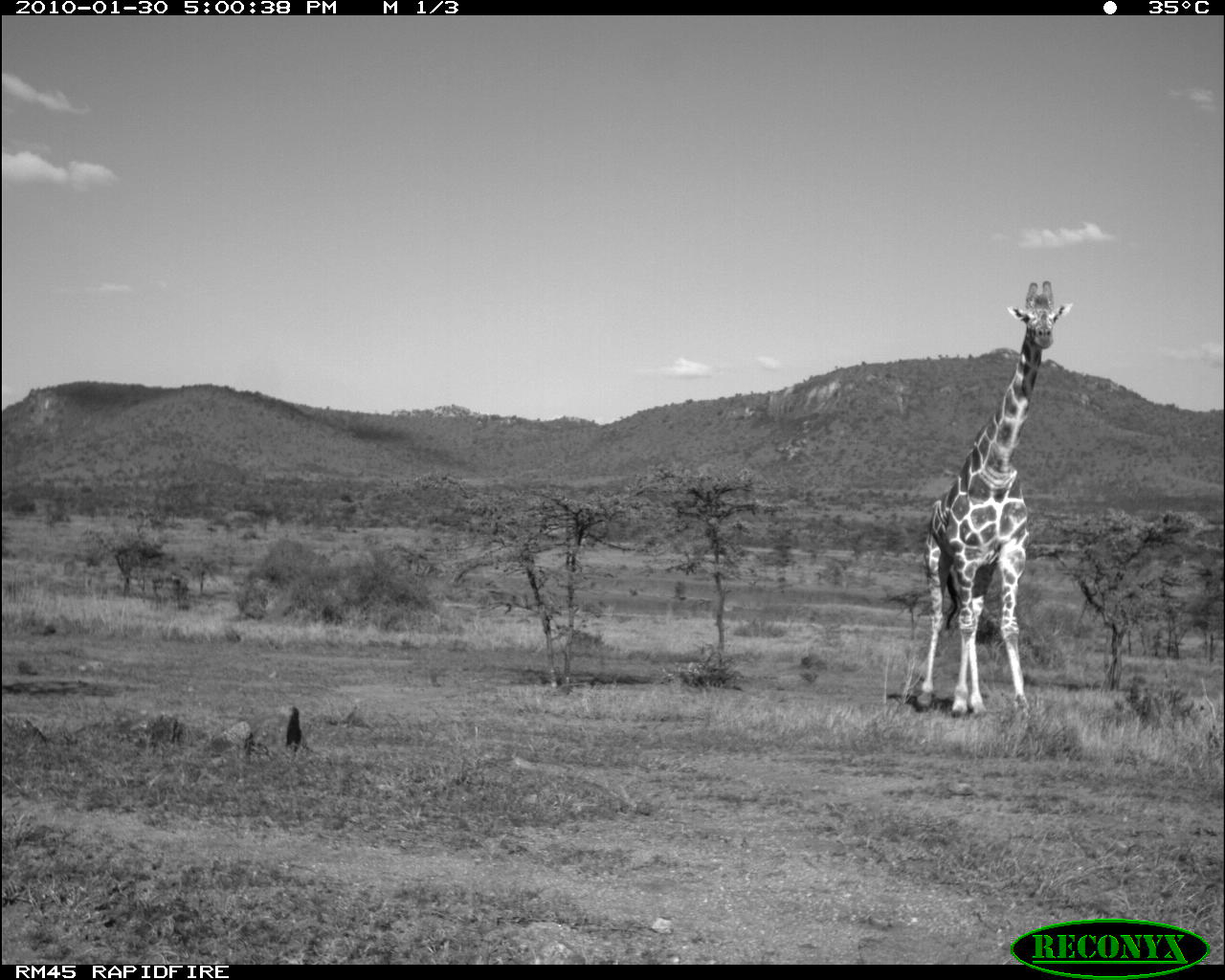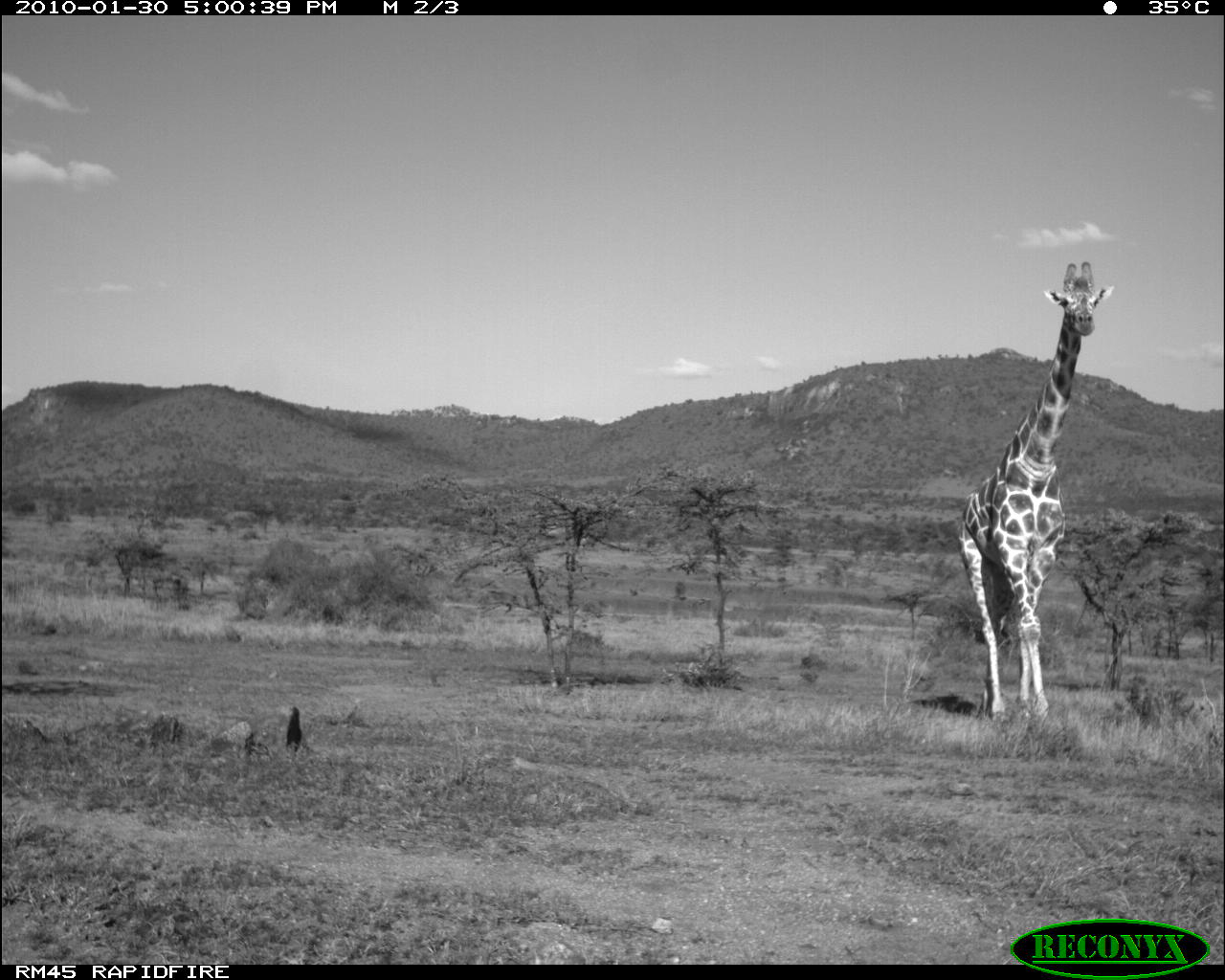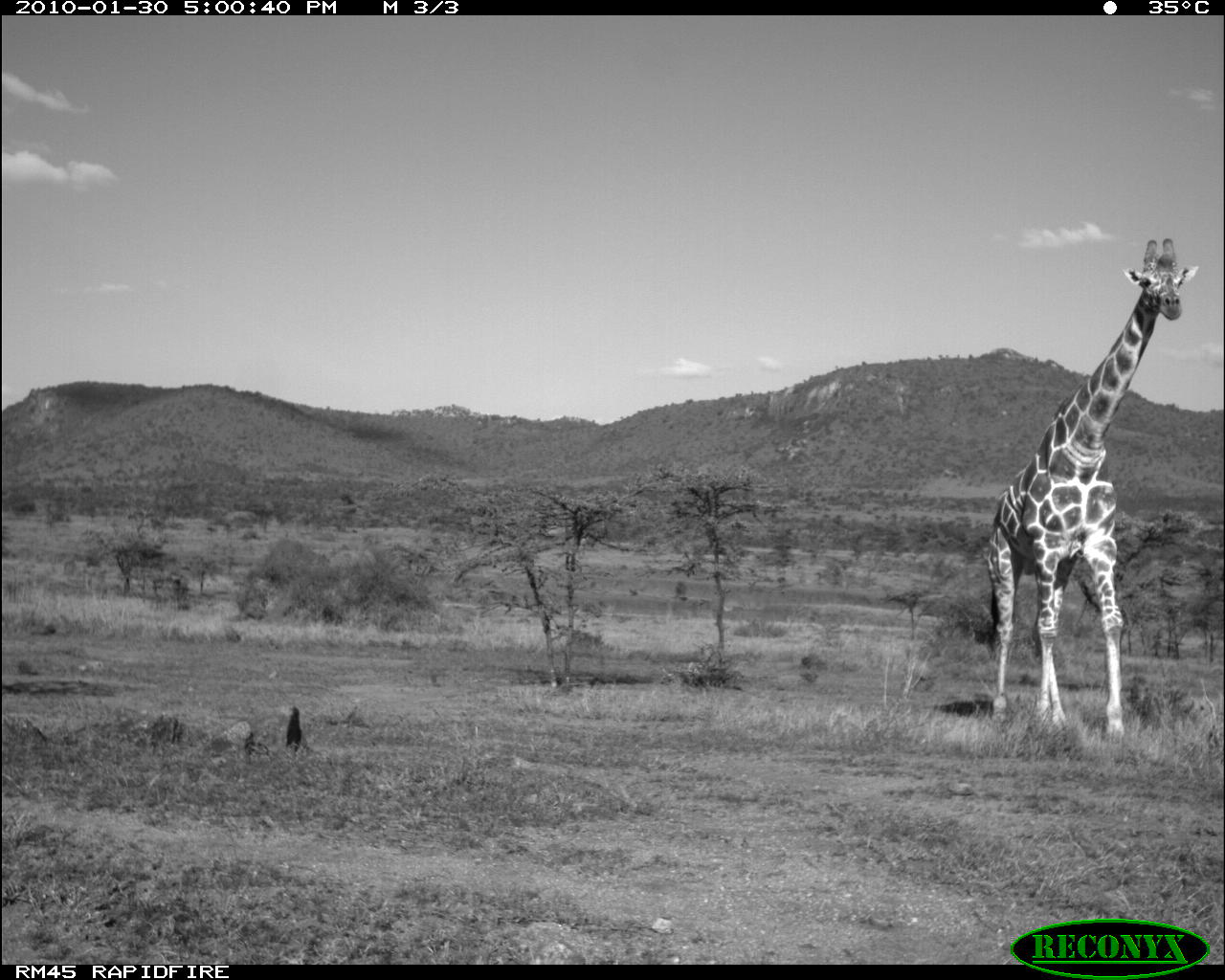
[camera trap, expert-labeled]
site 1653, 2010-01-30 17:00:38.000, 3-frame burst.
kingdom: Animalia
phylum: Chordata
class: Mammalia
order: Artiodactyla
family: Giraffidae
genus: Giraffa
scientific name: Giraffa camelopardalis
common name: giraffe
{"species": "Giraffa camelopardalis (giraffe)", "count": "1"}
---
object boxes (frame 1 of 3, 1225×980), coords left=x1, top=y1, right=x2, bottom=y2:
giraffa camelopardalis: left=915, top=277, right=1066, bottom=723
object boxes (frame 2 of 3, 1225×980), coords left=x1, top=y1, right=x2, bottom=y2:
giraffa camelopardalis: left=954, top=257, right=1105, bottom=722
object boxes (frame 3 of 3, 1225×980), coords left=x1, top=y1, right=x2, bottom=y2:
giraffa camelopardalis: left=983, top=235, right=1187, bottom=736